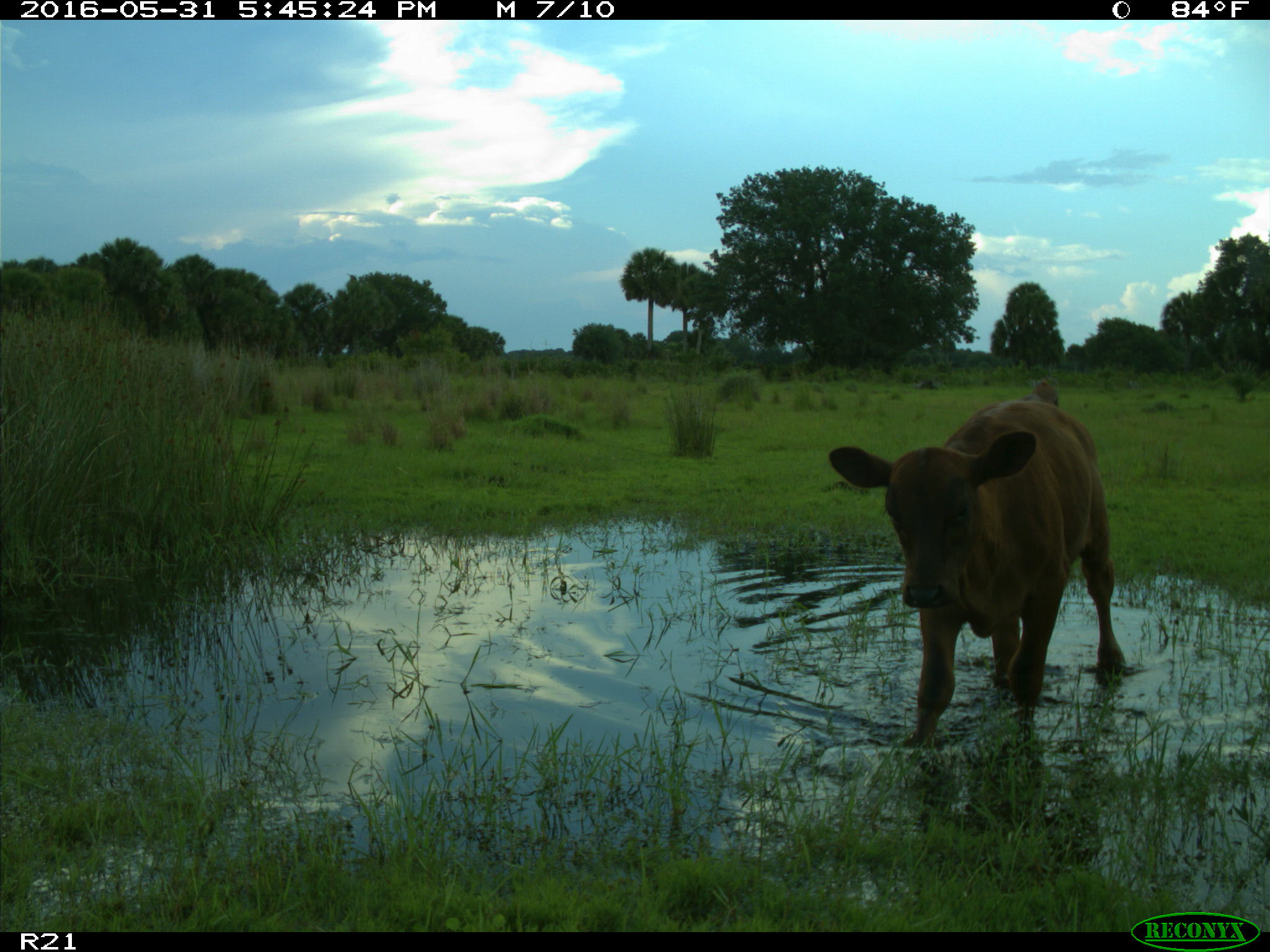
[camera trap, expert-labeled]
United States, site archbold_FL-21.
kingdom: Animalia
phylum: Chordata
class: Mammalia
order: Artiodactyla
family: Bovidae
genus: Bos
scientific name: Bos taurus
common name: domestic cow